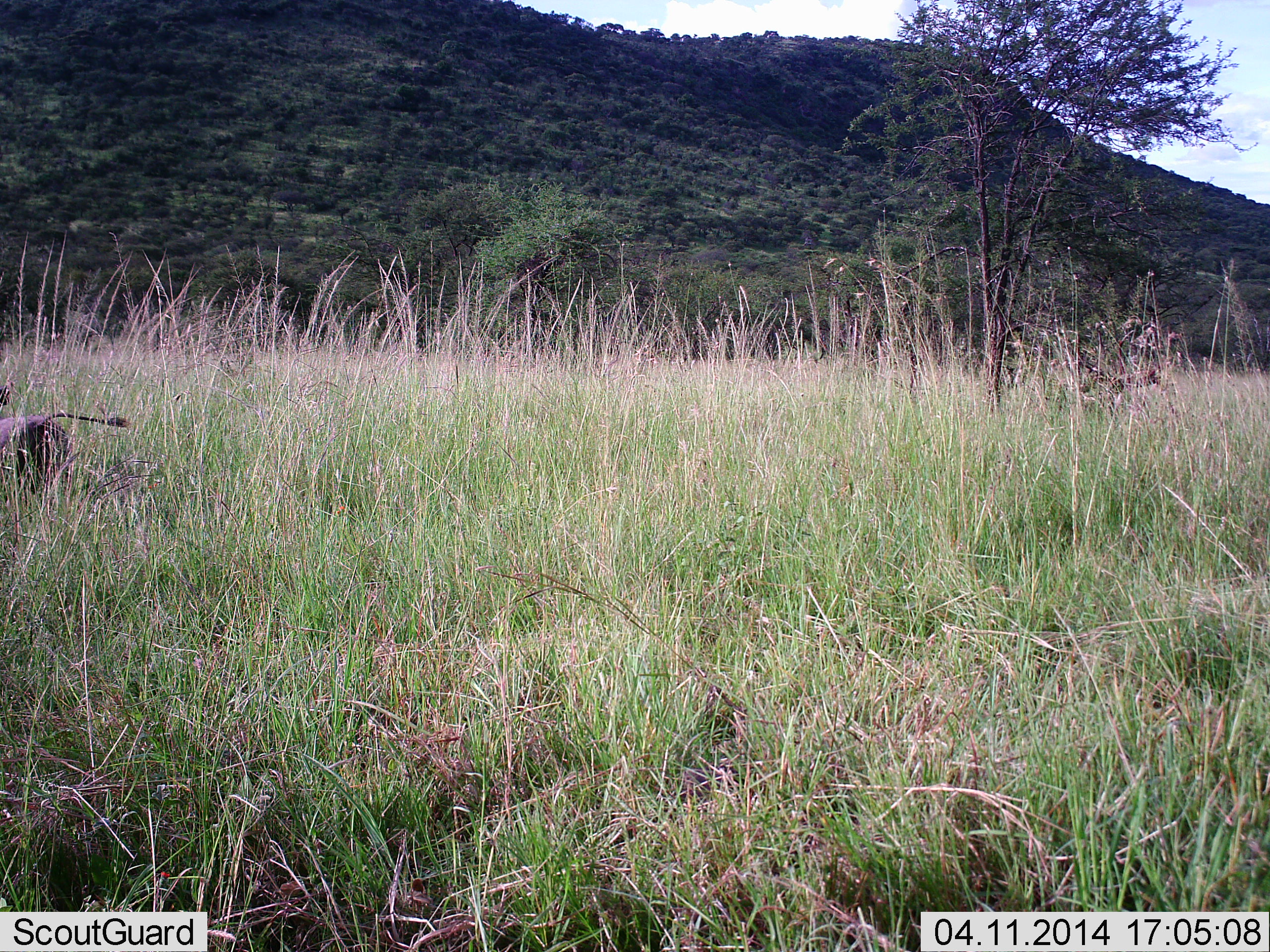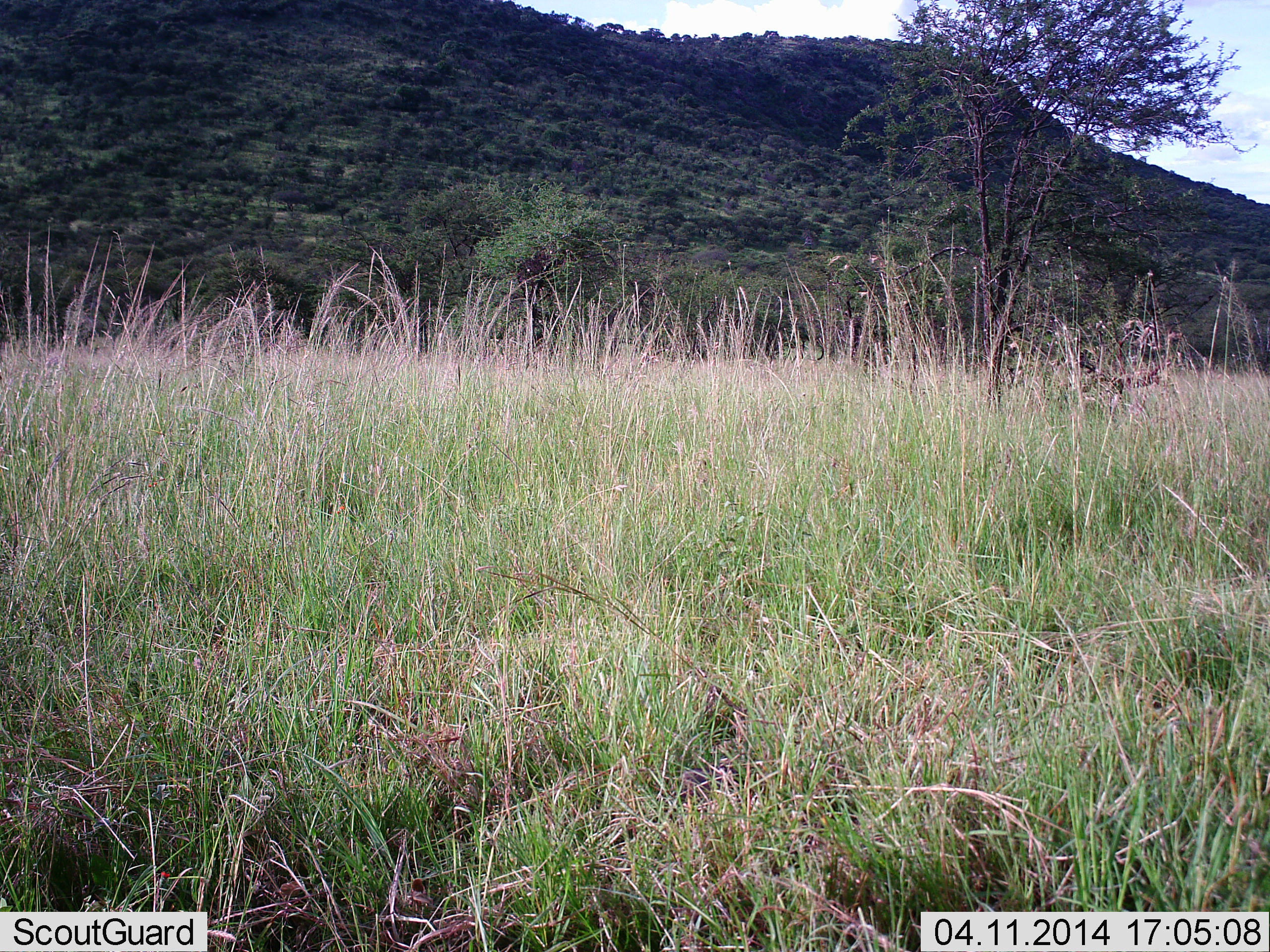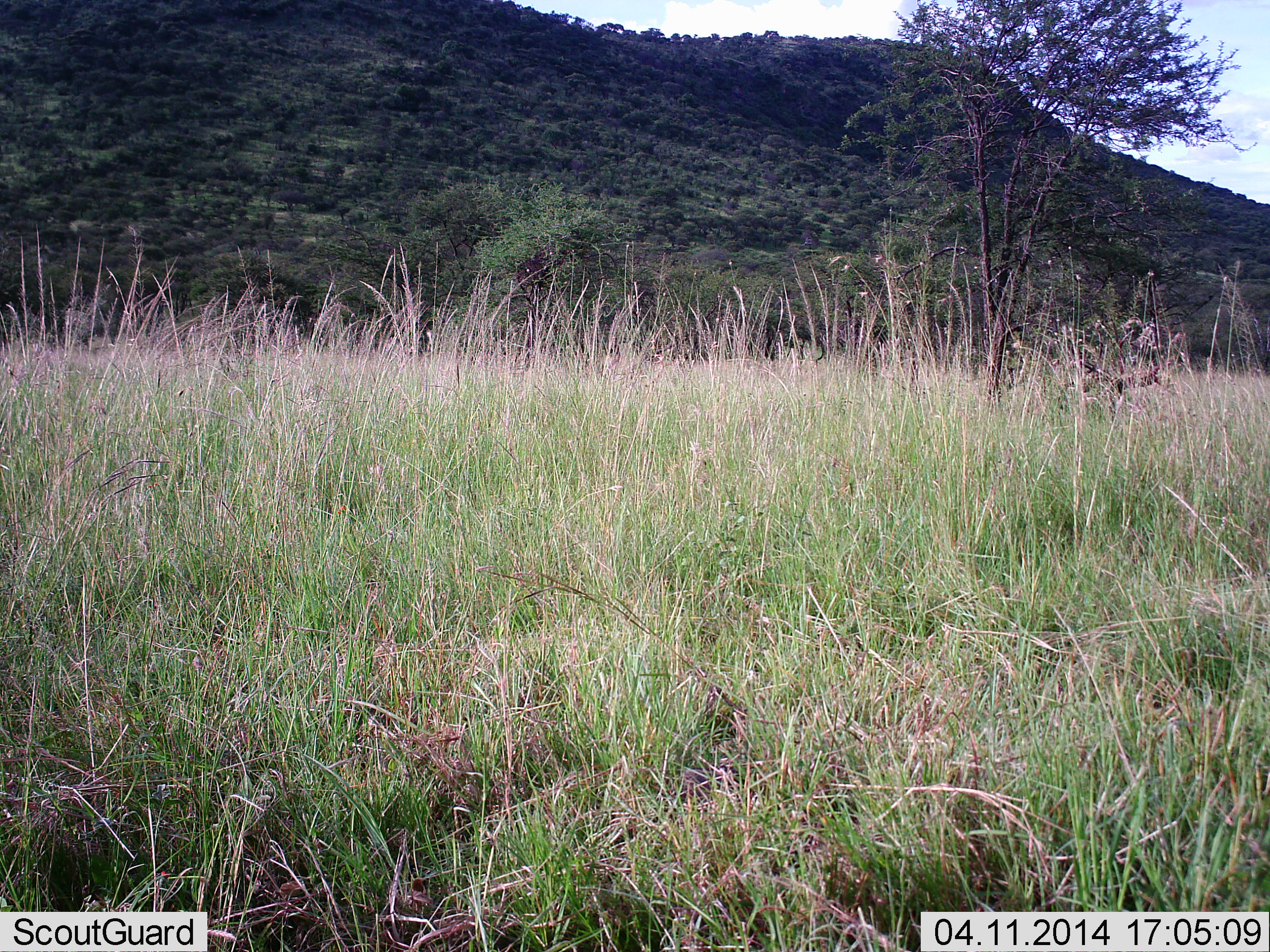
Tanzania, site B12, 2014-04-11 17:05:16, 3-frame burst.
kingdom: Animalia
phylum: Chordata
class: Mammalia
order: Artiodactyla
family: Suidae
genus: Phacochoerus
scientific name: Phacochoerus africanus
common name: warthog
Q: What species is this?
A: Warthog (Phacochoerus africanus).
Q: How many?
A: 1.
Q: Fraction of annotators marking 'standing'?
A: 0%.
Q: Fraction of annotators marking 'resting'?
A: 0%.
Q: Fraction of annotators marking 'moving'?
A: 100%.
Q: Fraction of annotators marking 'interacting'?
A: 0%.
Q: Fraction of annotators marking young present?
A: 0%.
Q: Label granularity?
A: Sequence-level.